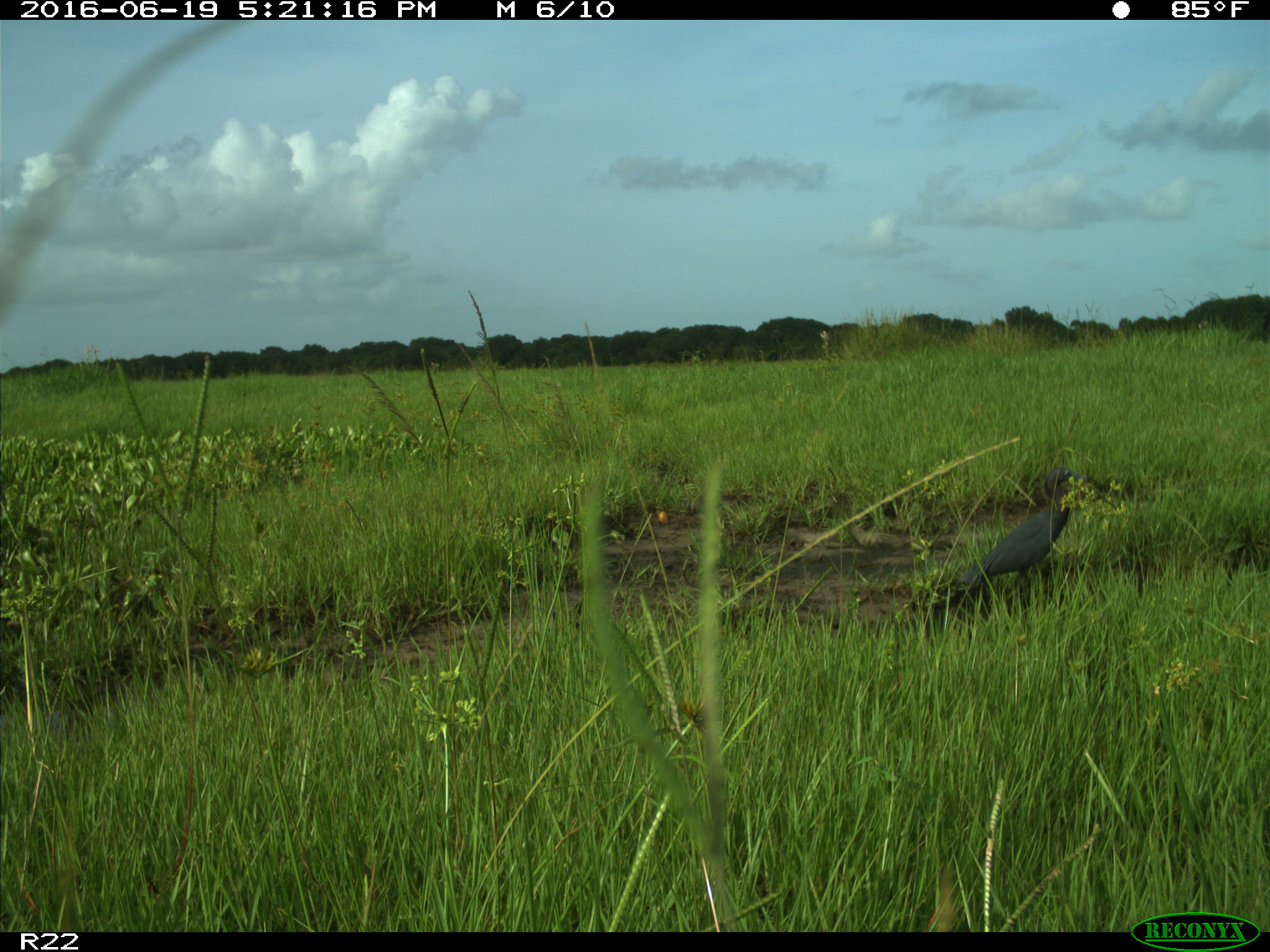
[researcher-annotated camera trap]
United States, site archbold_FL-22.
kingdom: Animalia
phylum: Chordata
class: Aves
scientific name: Aves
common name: birds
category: unidentified bird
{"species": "unidentified bird (birds) (Aves)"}